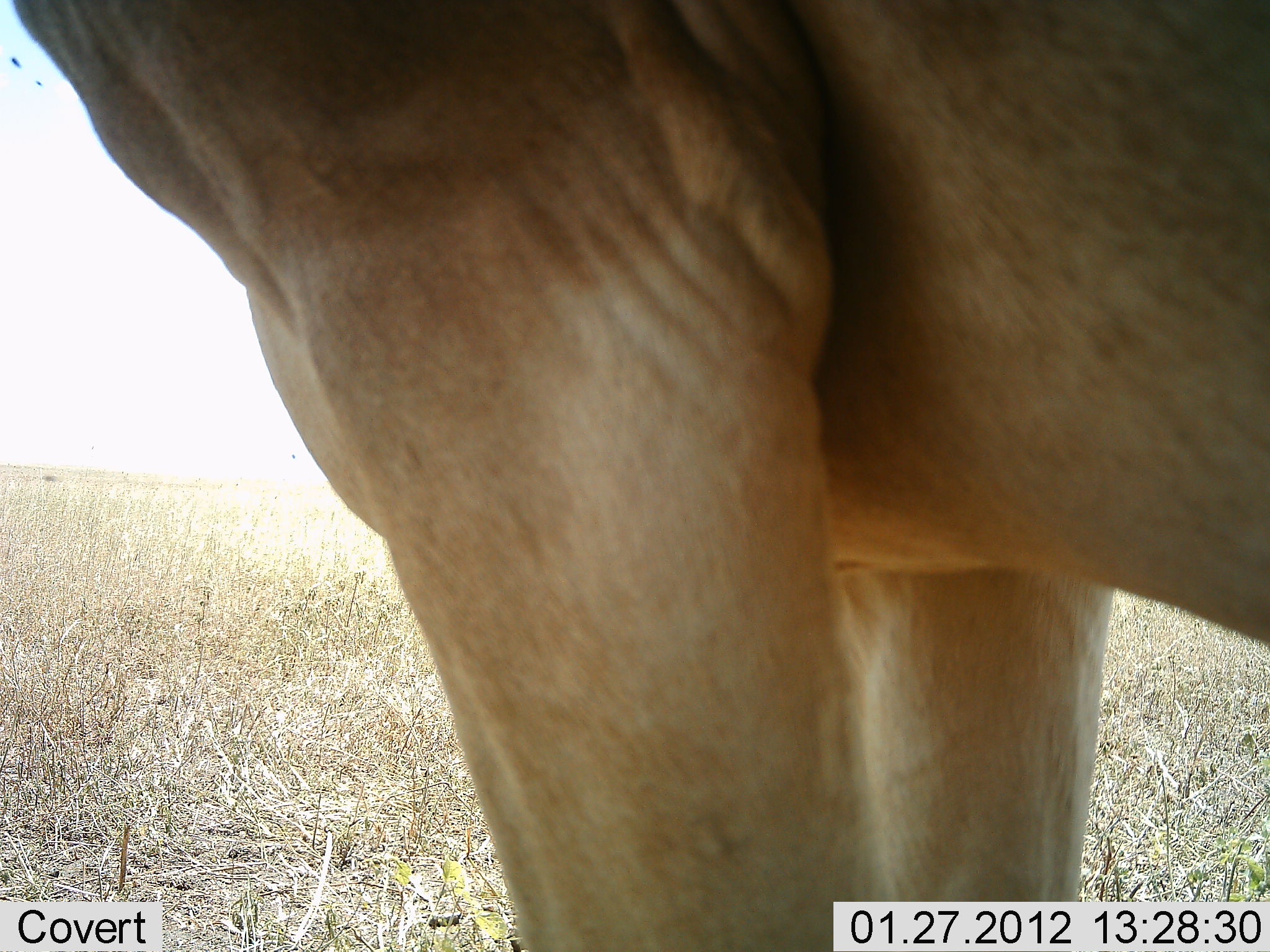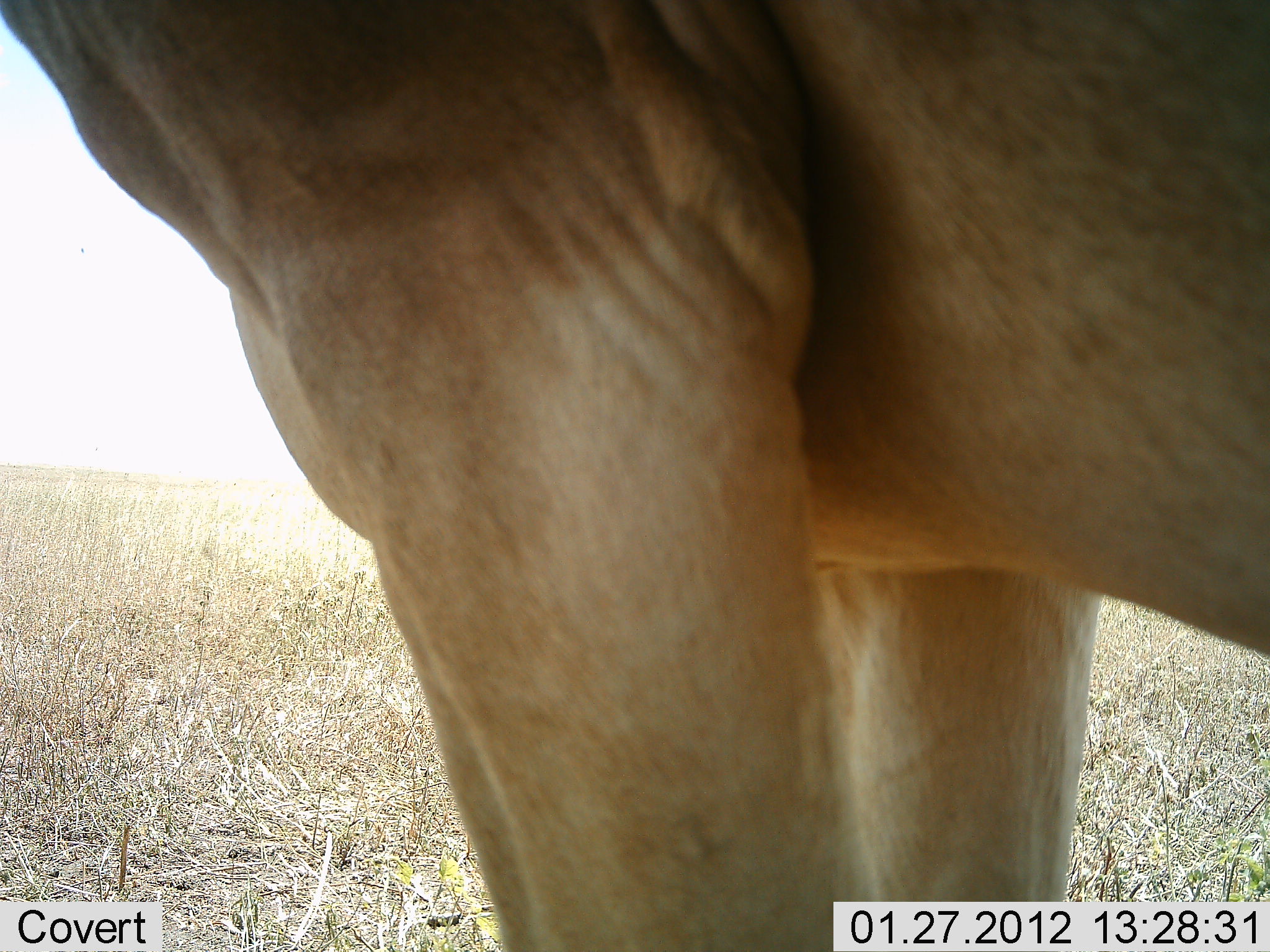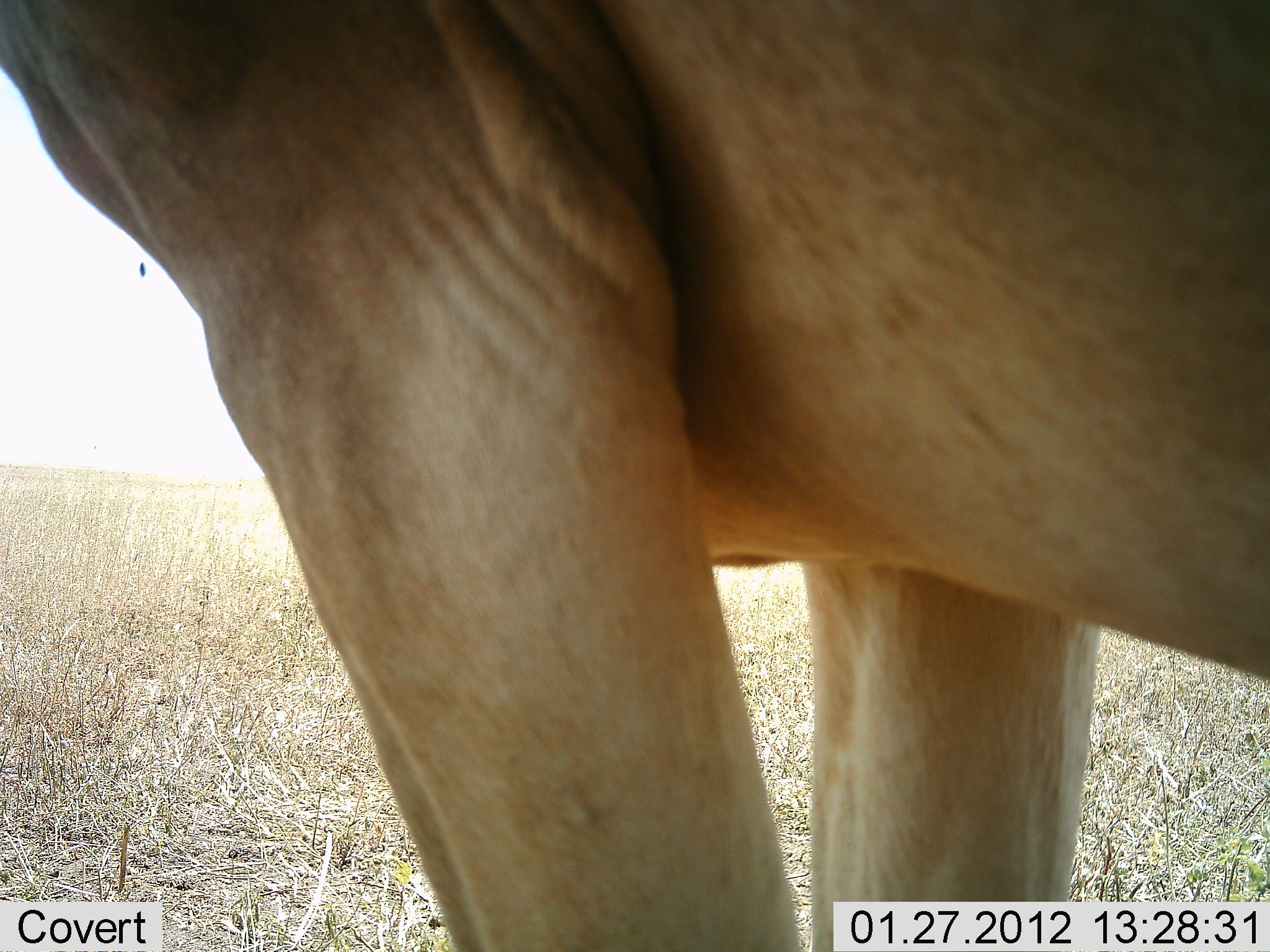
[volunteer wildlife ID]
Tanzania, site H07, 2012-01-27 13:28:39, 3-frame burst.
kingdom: Animalia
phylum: Chordata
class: Mammalia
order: Artiodactyla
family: Bovidae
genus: Alcelaphus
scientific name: Alcelaphus buselaphus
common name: hartebeest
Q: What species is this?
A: Hartebeest (Alcelaphus buselaphus).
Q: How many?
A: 1.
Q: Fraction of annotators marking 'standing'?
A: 100%.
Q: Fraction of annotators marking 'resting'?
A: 0%.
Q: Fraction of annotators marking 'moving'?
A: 0%.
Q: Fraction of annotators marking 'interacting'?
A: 0%.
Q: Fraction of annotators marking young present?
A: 0%.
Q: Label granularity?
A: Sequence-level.